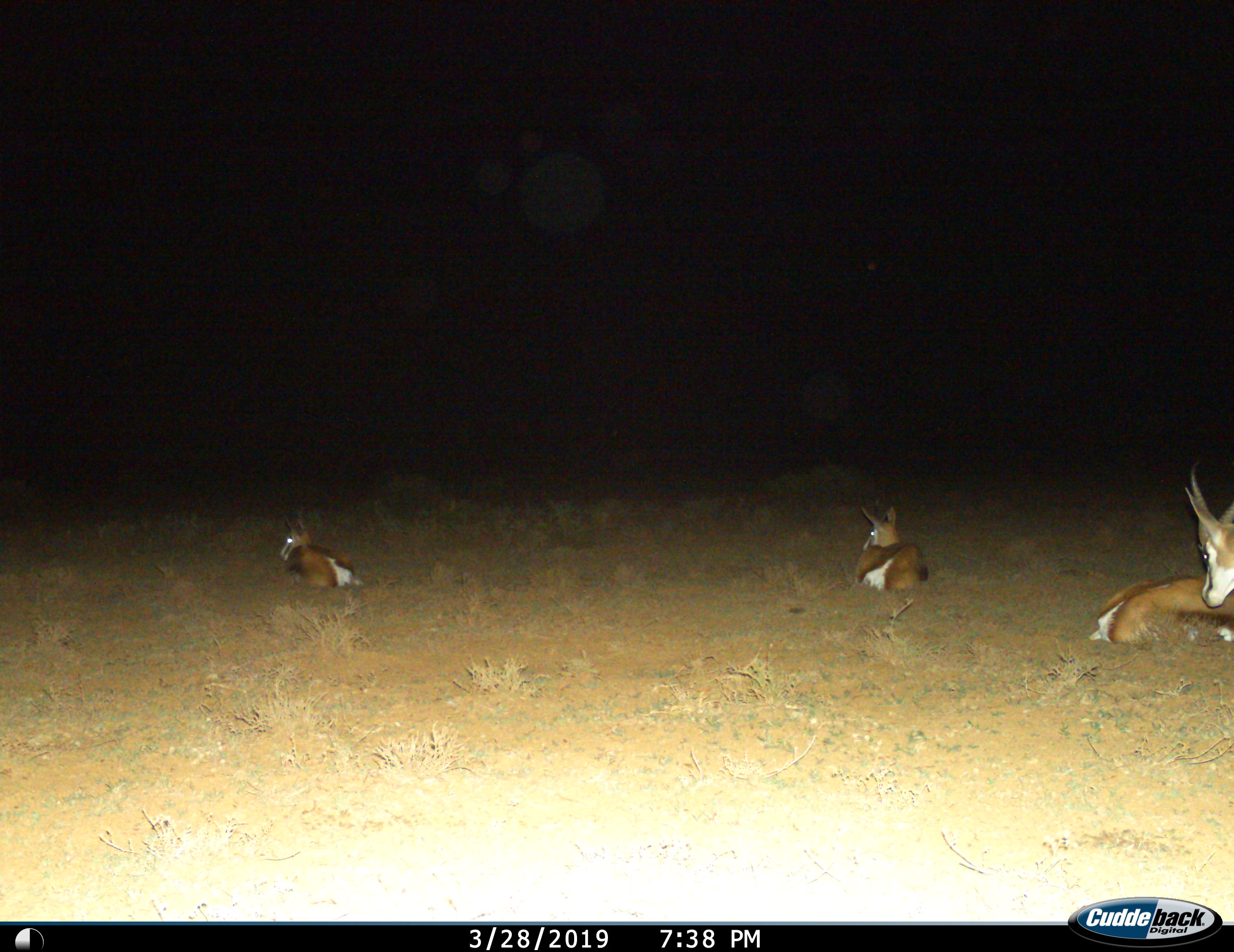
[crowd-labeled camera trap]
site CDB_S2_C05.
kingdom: Animalia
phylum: Chordata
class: Mammalia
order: Artiodactyla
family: Bovidae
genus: Antidorcas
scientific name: Antidorcas marsupialis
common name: springbok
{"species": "springbok (Antidorcas marsupialis)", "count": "3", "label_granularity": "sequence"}